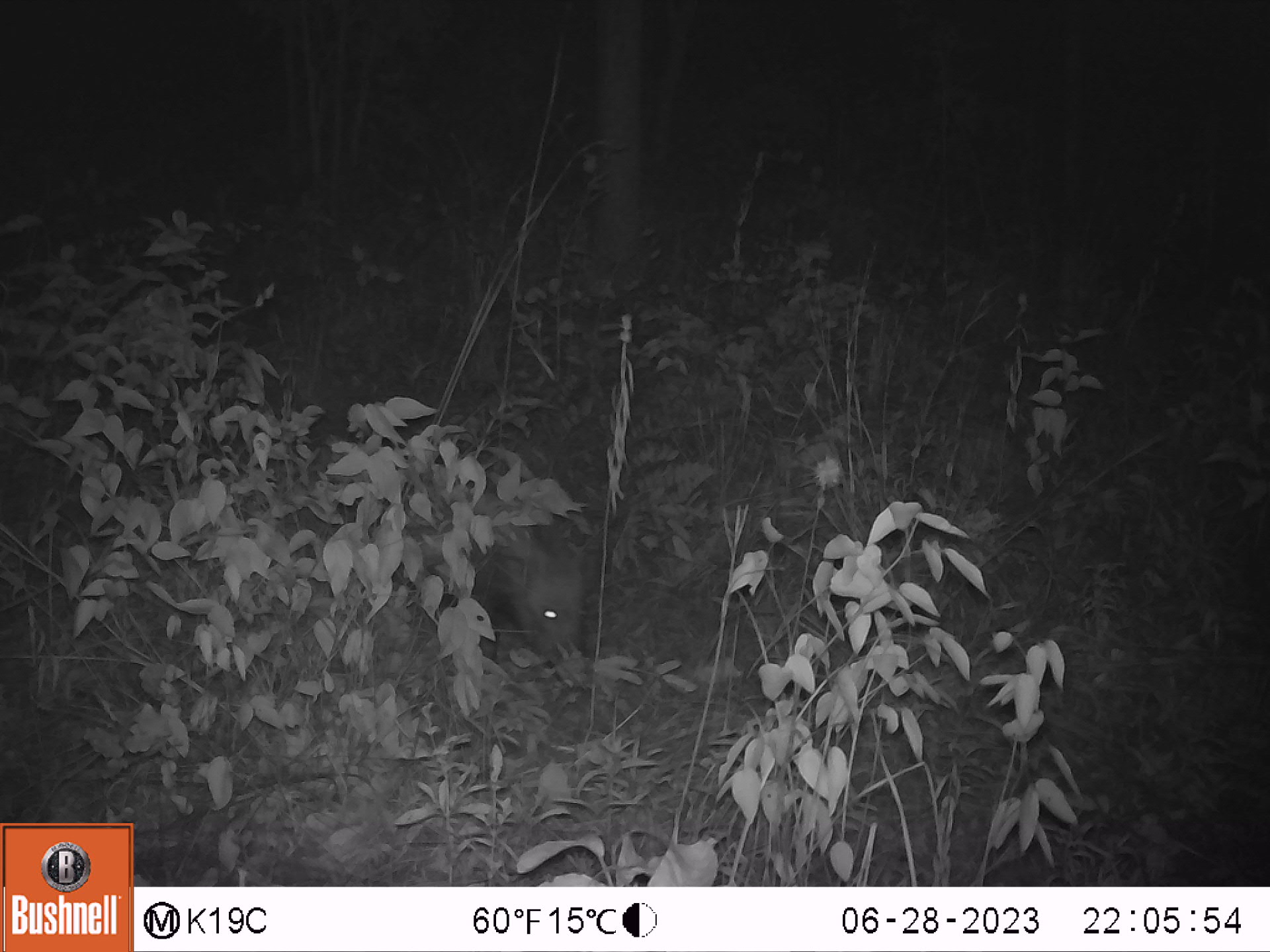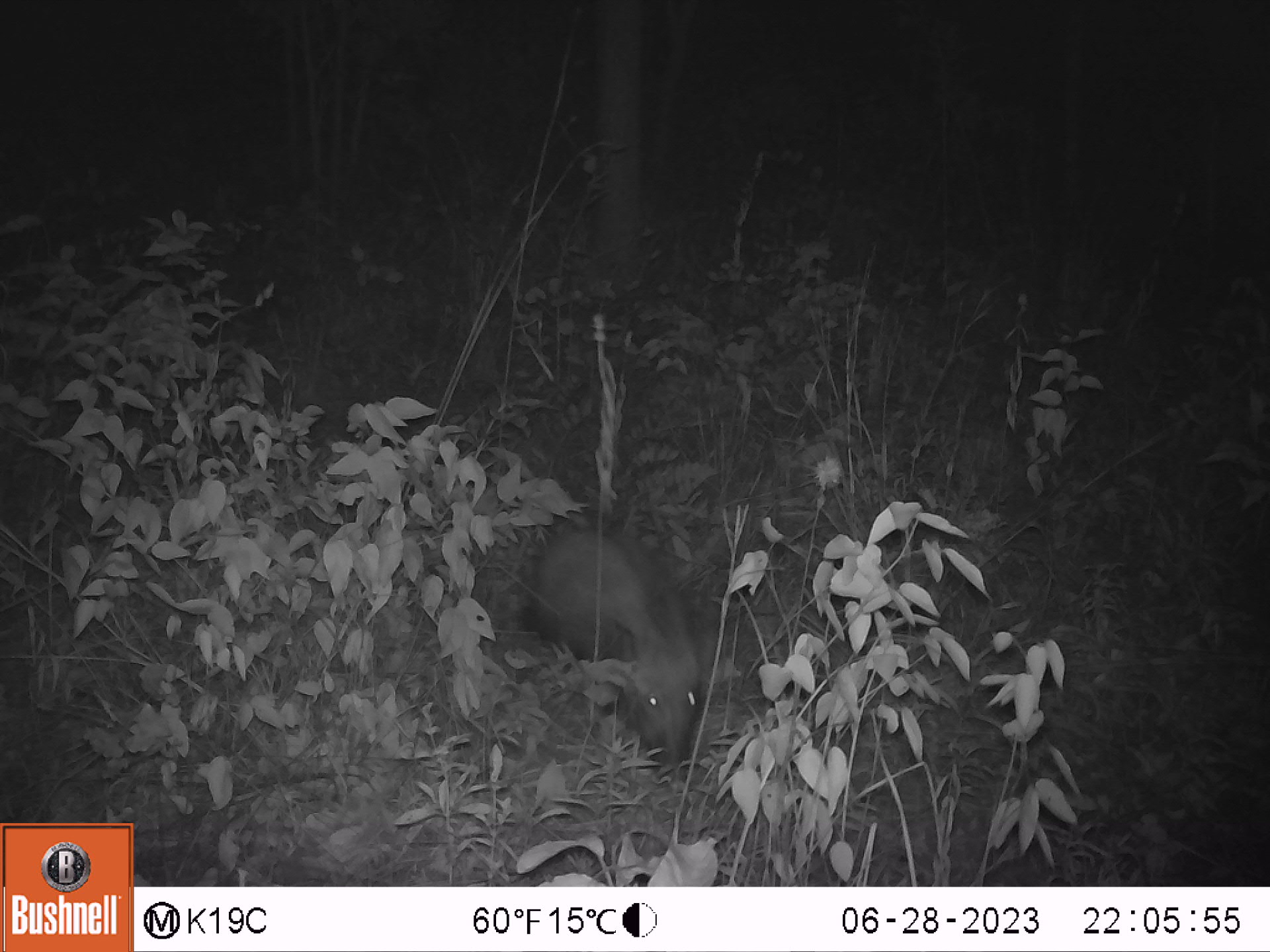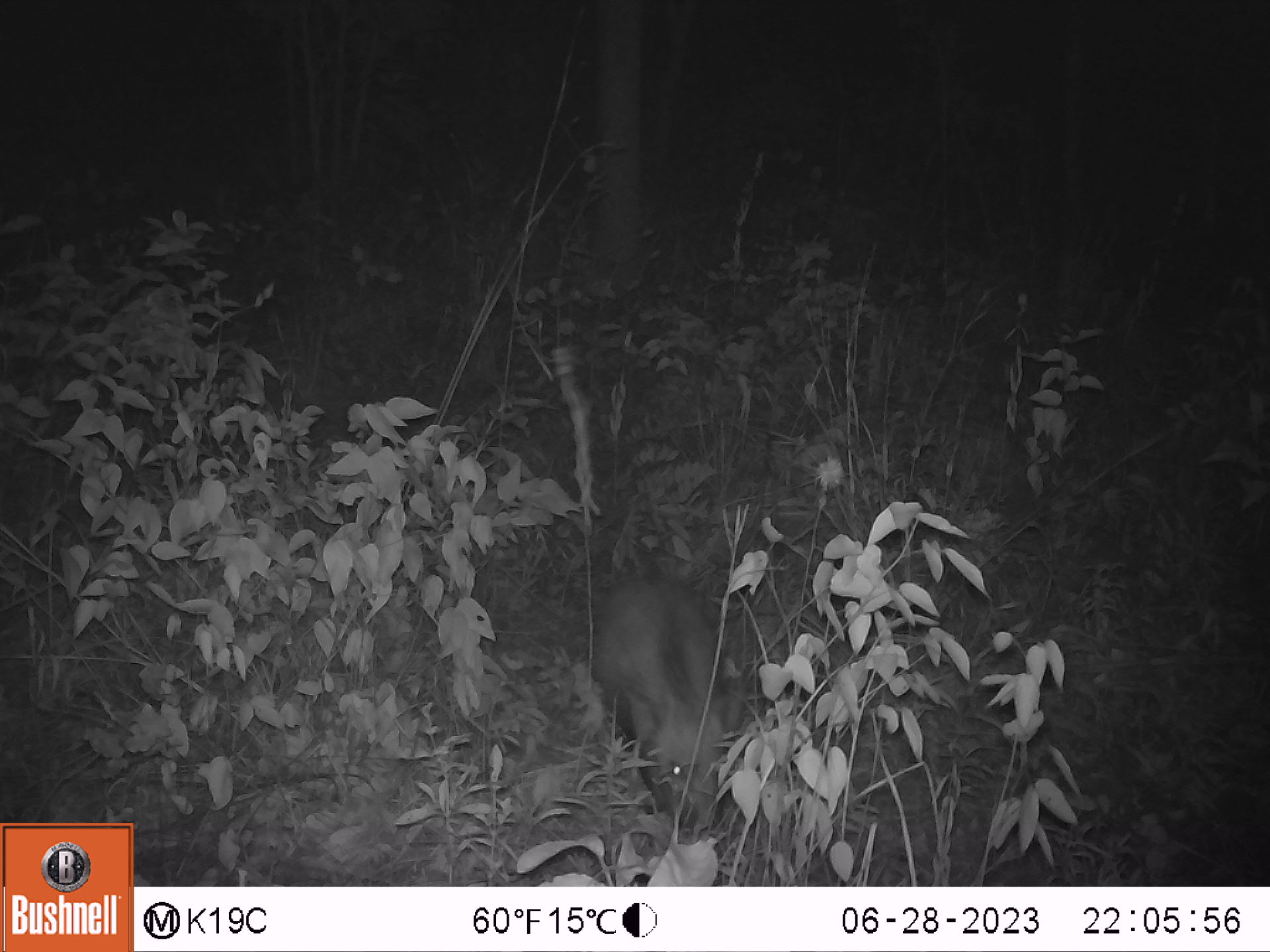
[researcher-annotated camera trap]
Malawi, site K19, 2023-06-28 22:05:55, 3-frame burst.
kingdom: Animalia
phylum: Chordata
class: Mammalia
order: Artiodactyla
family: Suidae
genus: Potamochoerus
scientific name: Potamochoerus larvatus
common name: bushpig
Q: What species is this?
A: Bushpig (Potamochoerus larvatus).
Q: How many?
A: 1.